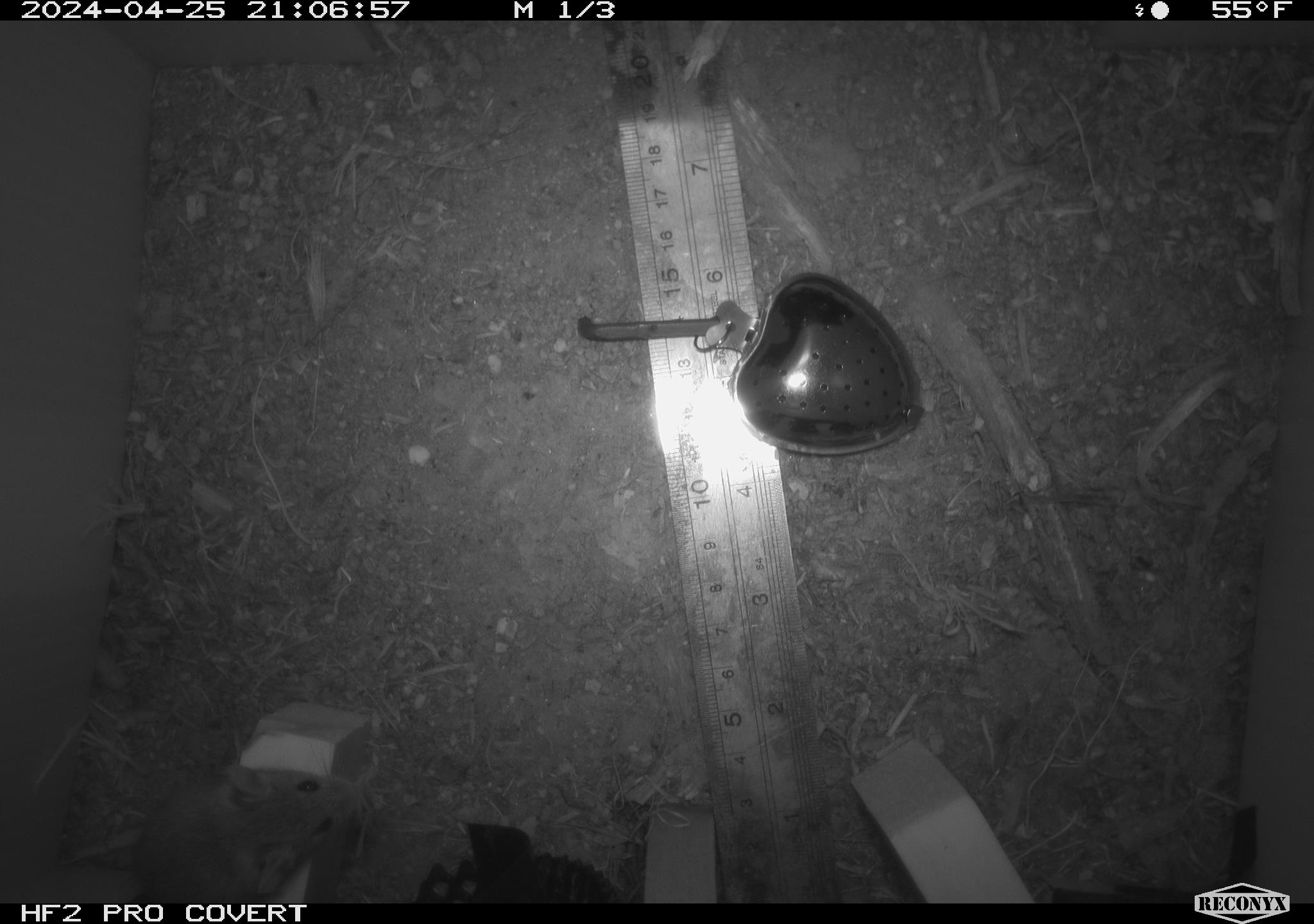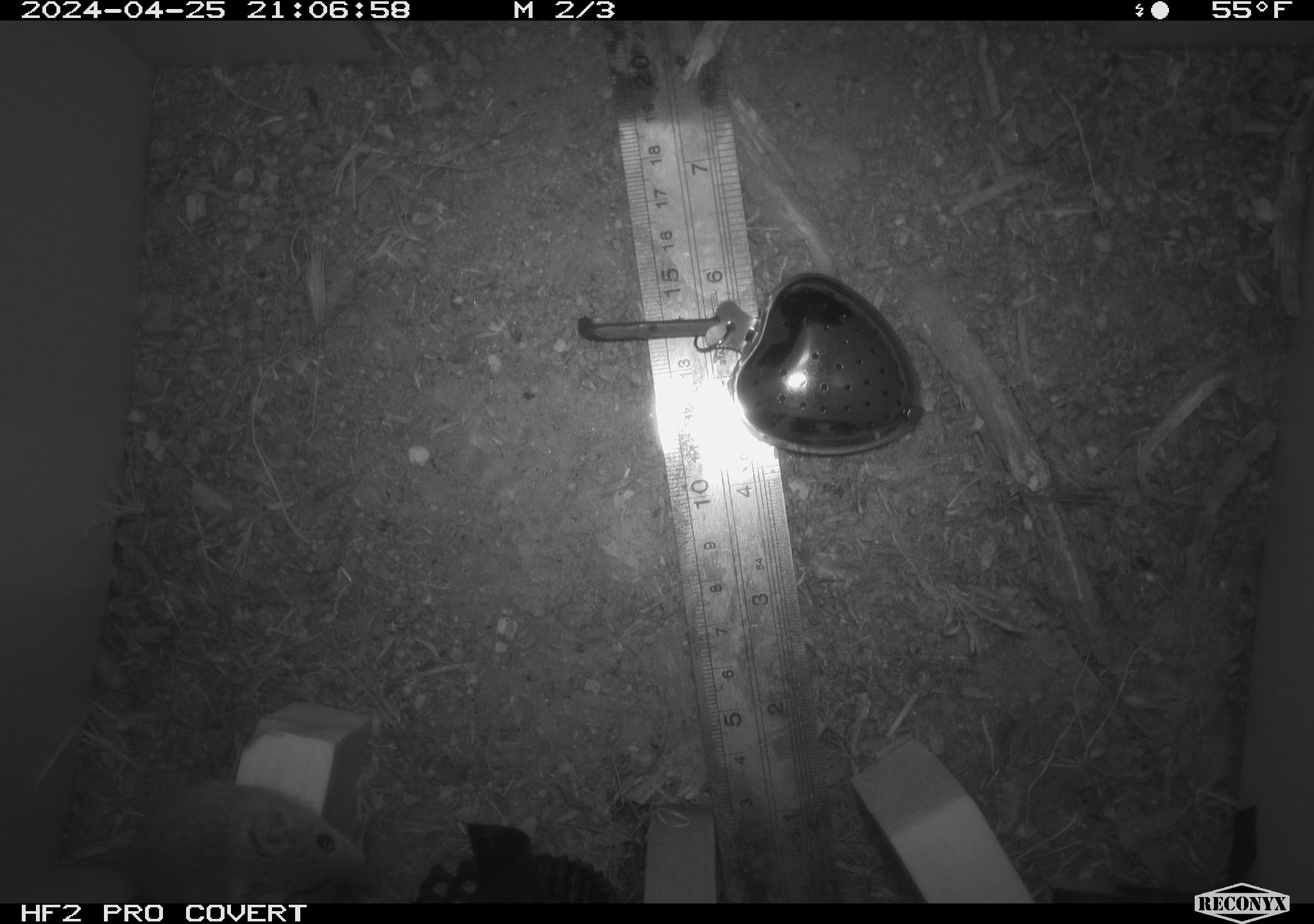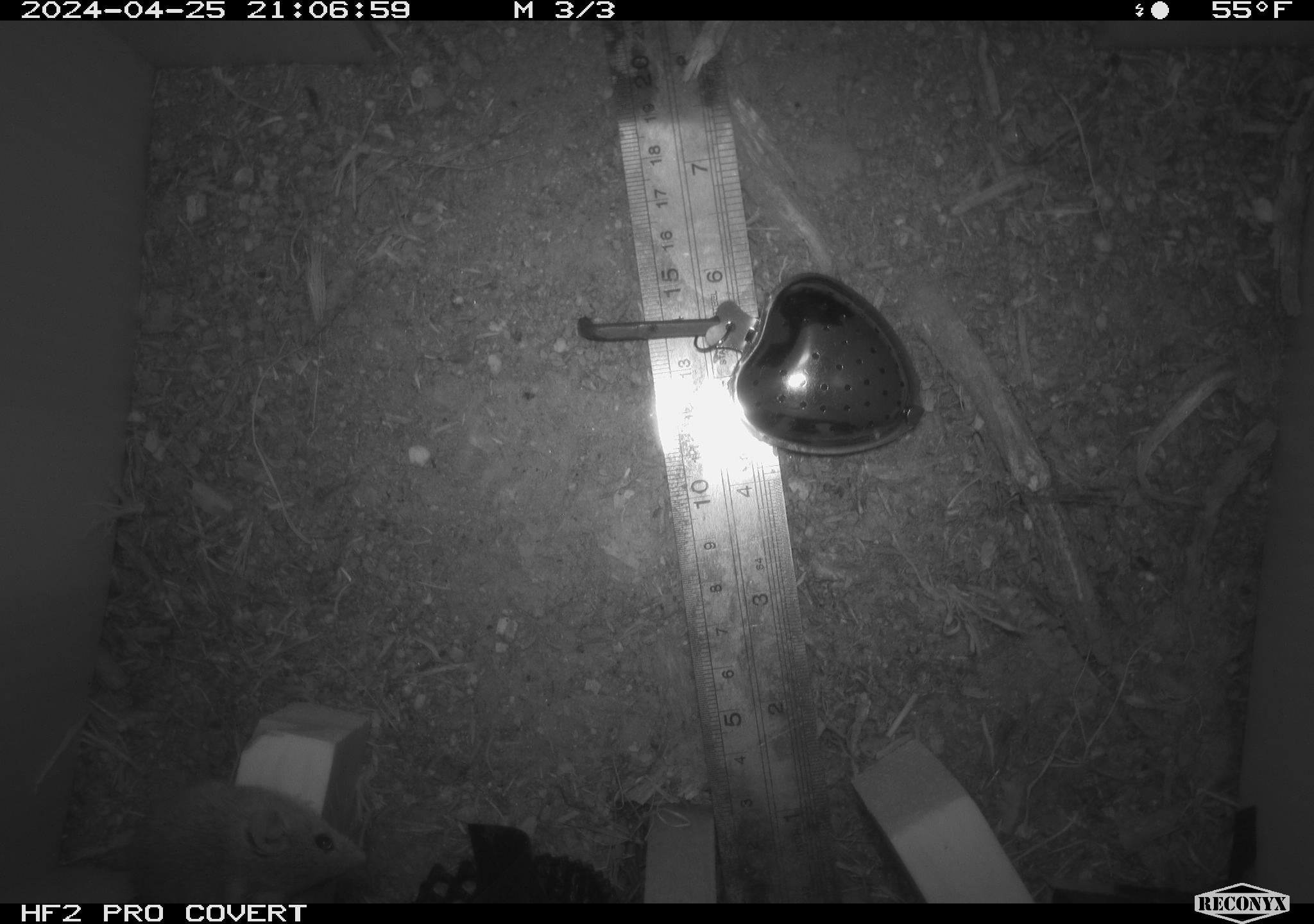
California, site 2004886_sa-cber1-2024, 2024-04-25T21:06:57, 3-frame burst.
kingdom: Animalia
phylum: Chordata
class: Mammalia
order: Rodentia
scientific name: Rodentia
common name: mouse species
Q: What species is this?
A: Mouse species (Rodentia).